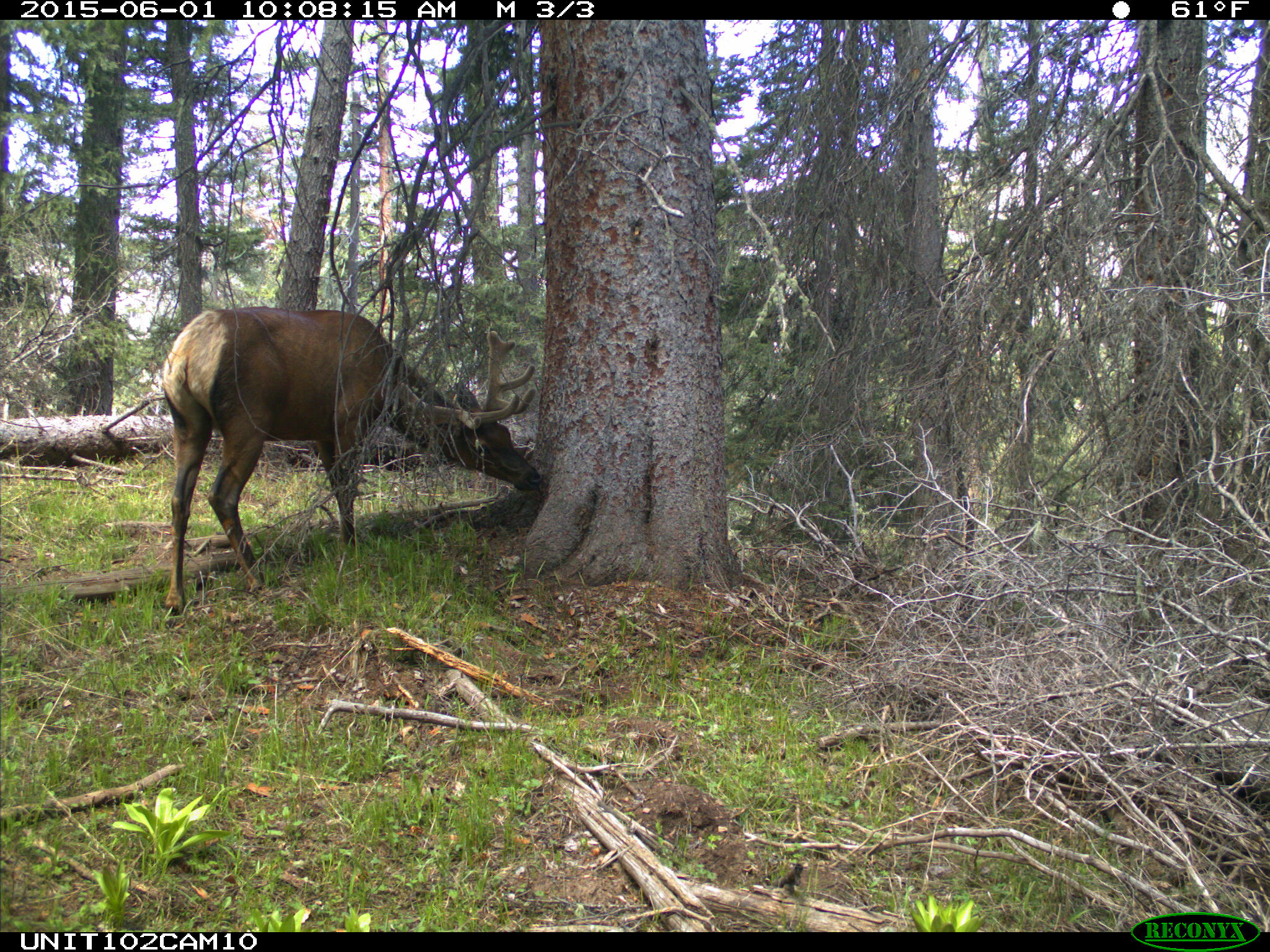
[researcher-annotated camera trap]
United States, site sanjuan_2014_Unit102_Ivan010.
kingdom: Animalia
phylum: Chordata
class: Mammalia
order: Artiodactyla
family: Cervidae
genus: Cervus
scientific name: Cervus elaphus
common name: red deer